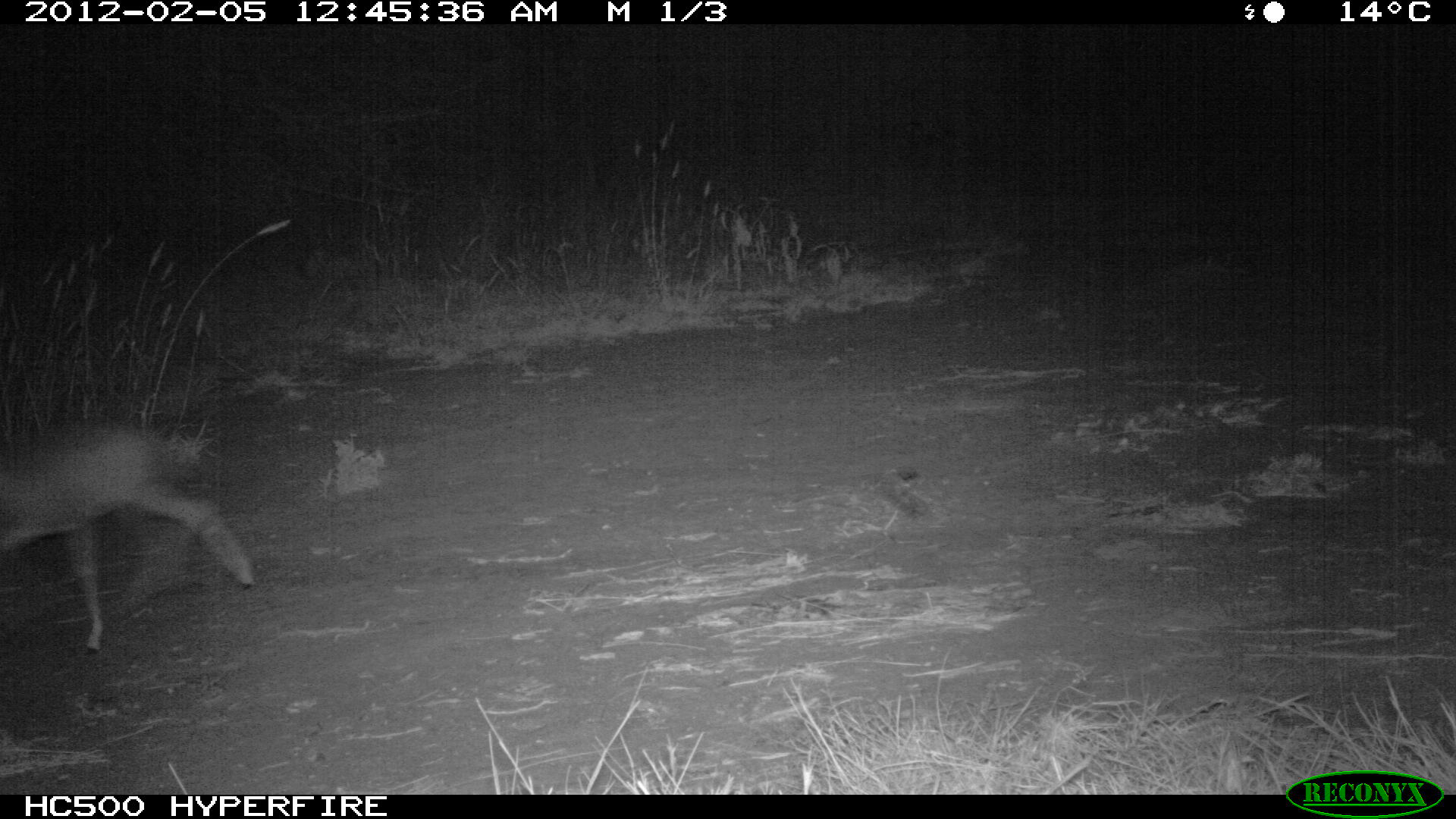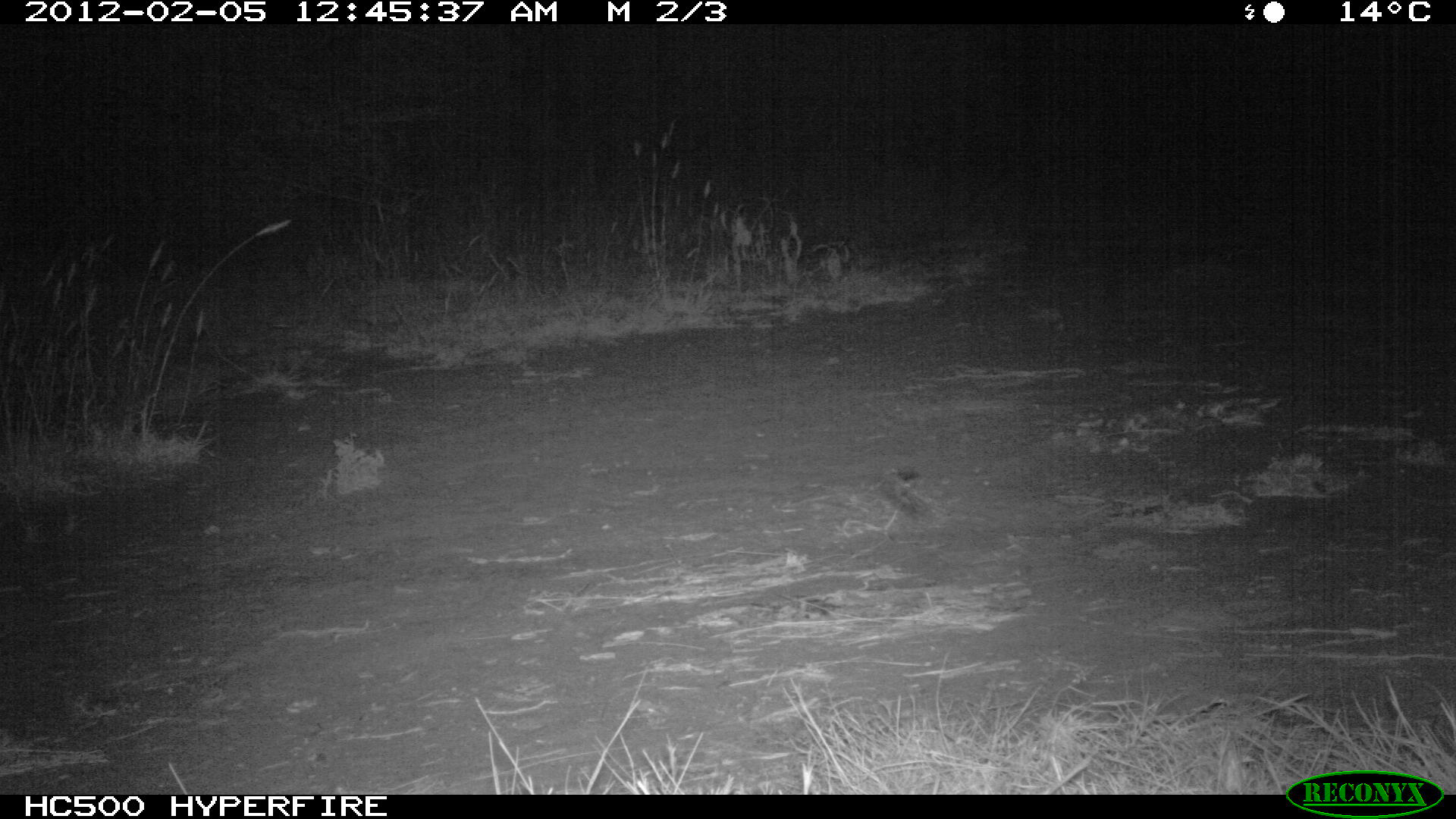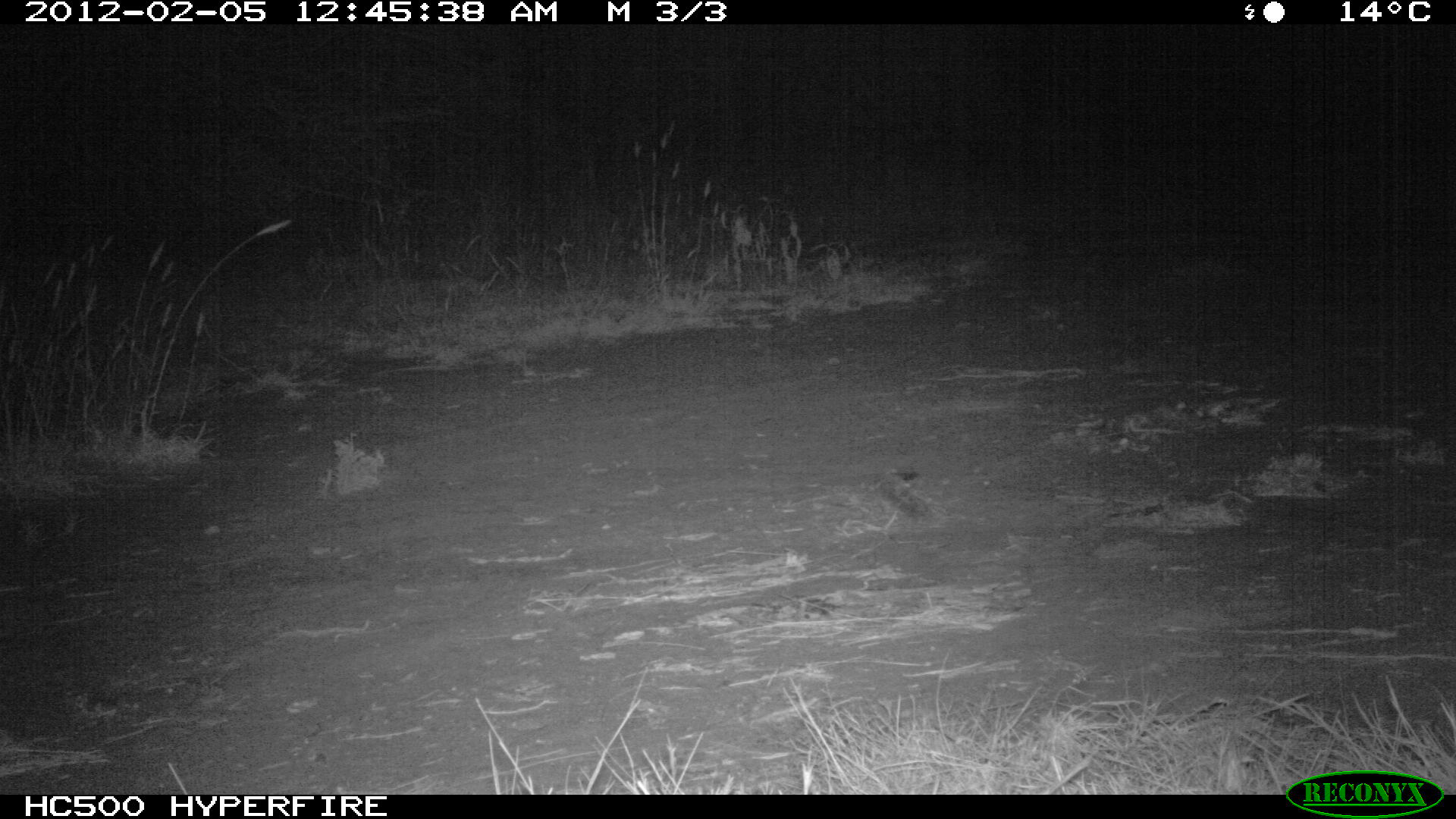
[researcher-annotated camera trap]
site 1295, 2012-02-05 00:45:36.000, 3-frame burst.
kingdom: Animalia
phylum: Chordata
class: Mammalia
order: Artiodactyla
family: Bovidae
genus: Madoqua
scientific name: Madoqua guentheri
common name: günther's dik-dik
Madoqua guentheri (günther's dik-dik), count 1.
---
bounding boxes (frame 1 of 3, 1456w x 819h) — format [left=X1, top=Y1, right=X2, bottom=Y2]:
madoqua guentheri: [left=0, top=412, right=258, bottom=658]